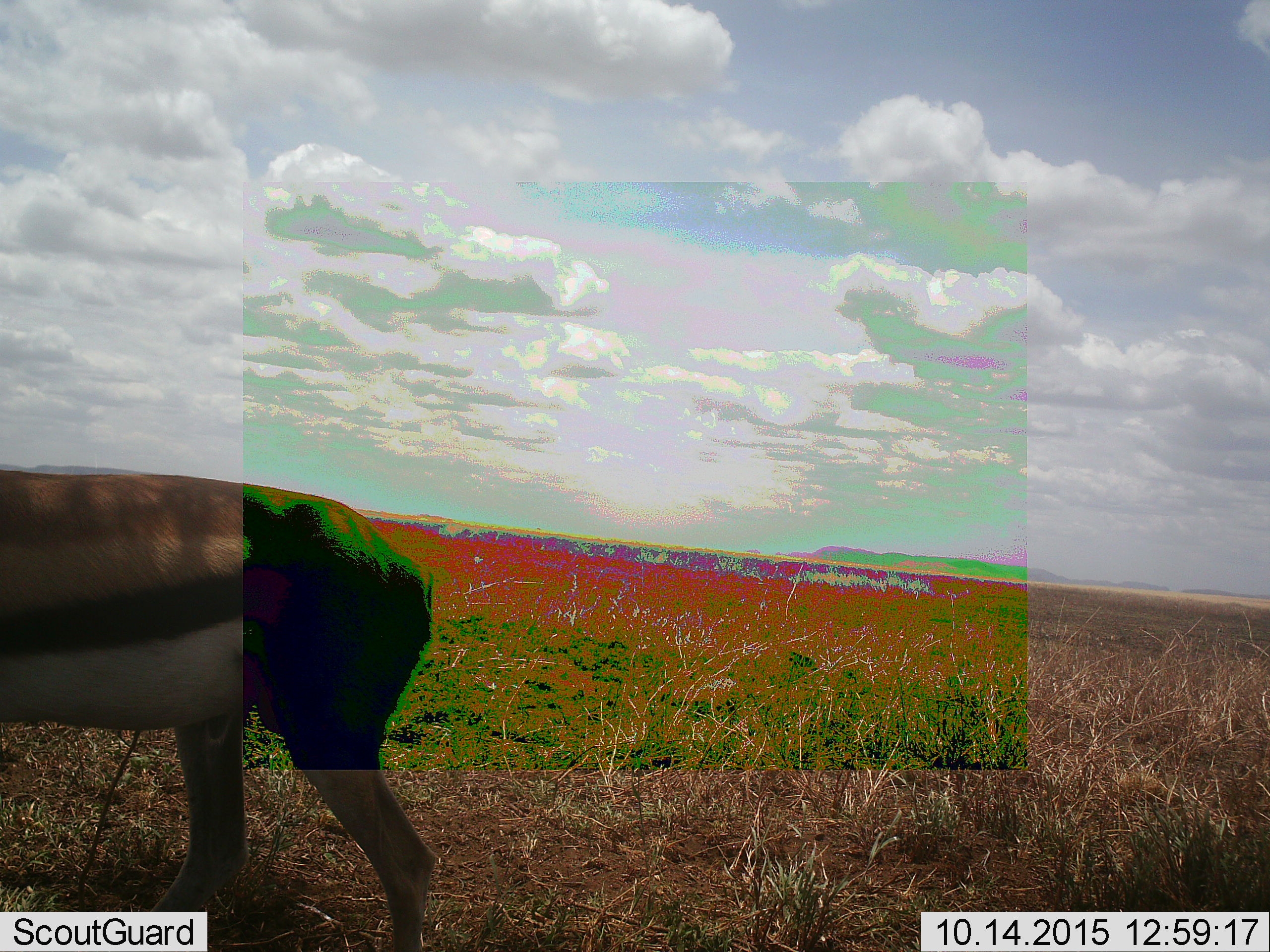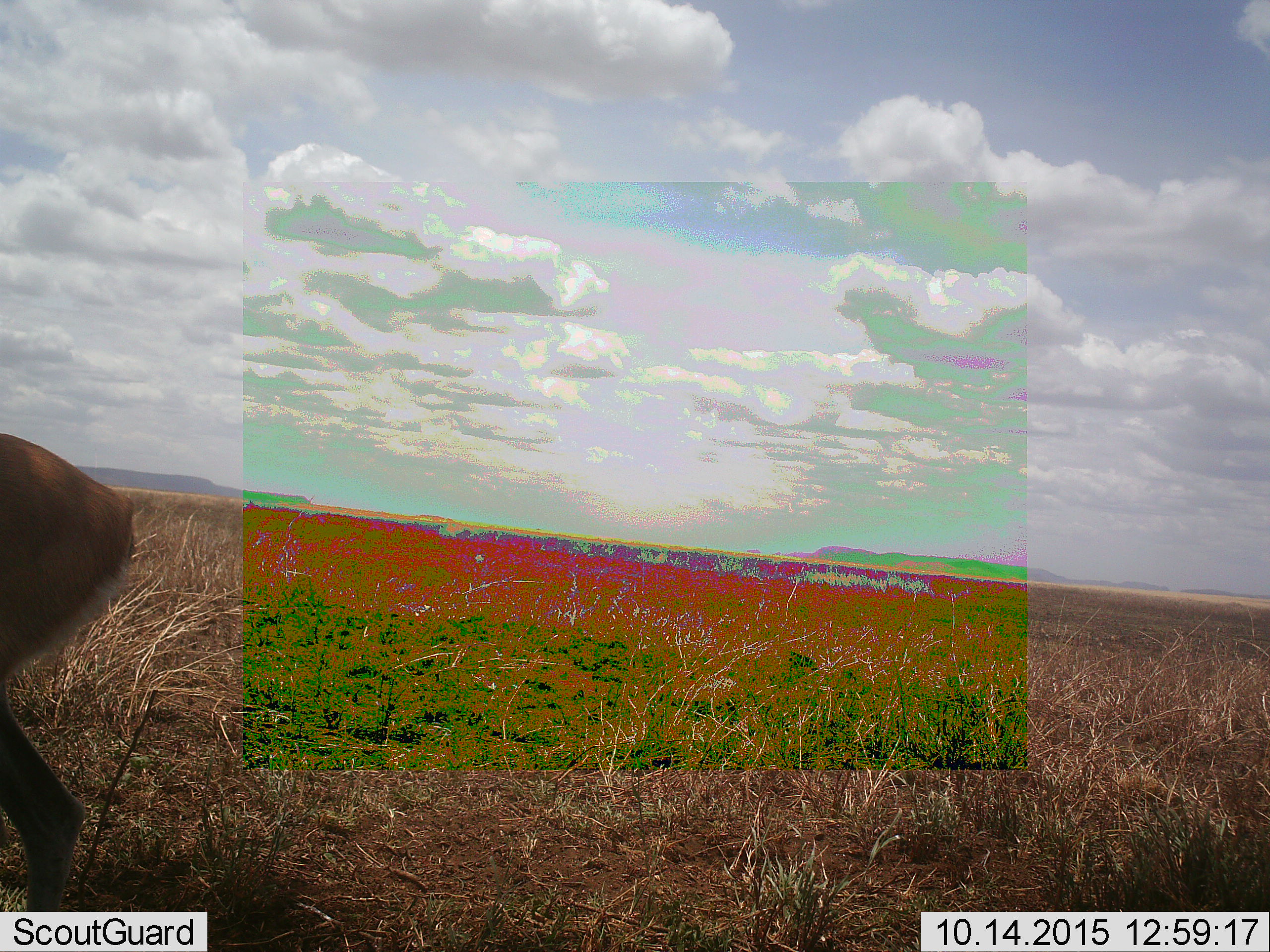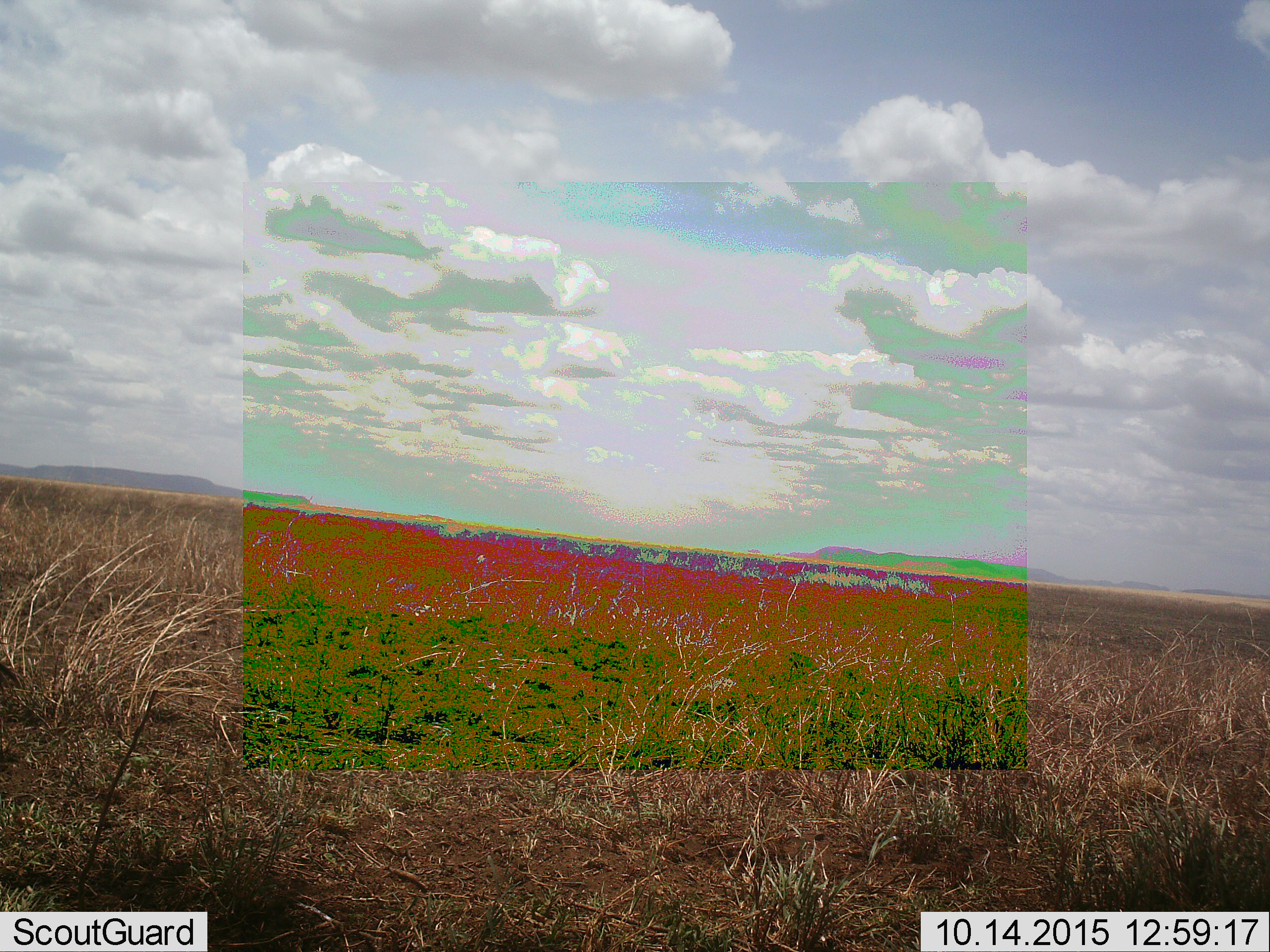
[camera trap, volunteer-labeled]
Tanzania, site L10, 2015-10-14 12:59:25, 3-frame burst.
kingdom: Animalia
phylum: Chordata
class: Mammalia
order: Artiodactyla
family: Bovidae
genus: Eudorcas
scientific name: Eudorcas thomsonii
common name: thomson's gazelle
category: gazellethomsons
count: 1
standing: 25%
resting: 0%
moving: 88%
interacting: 0%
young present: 0%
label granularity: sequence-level